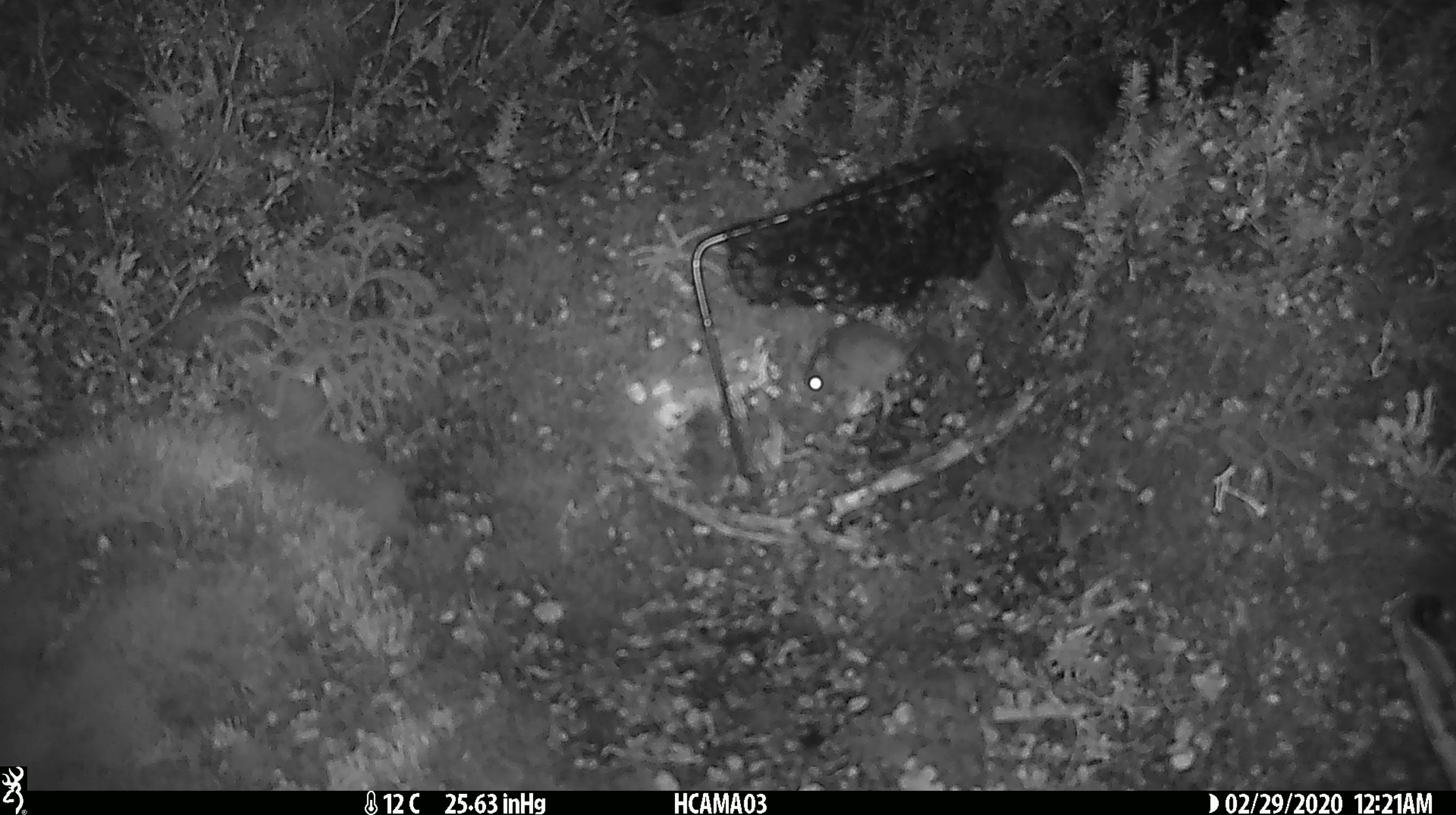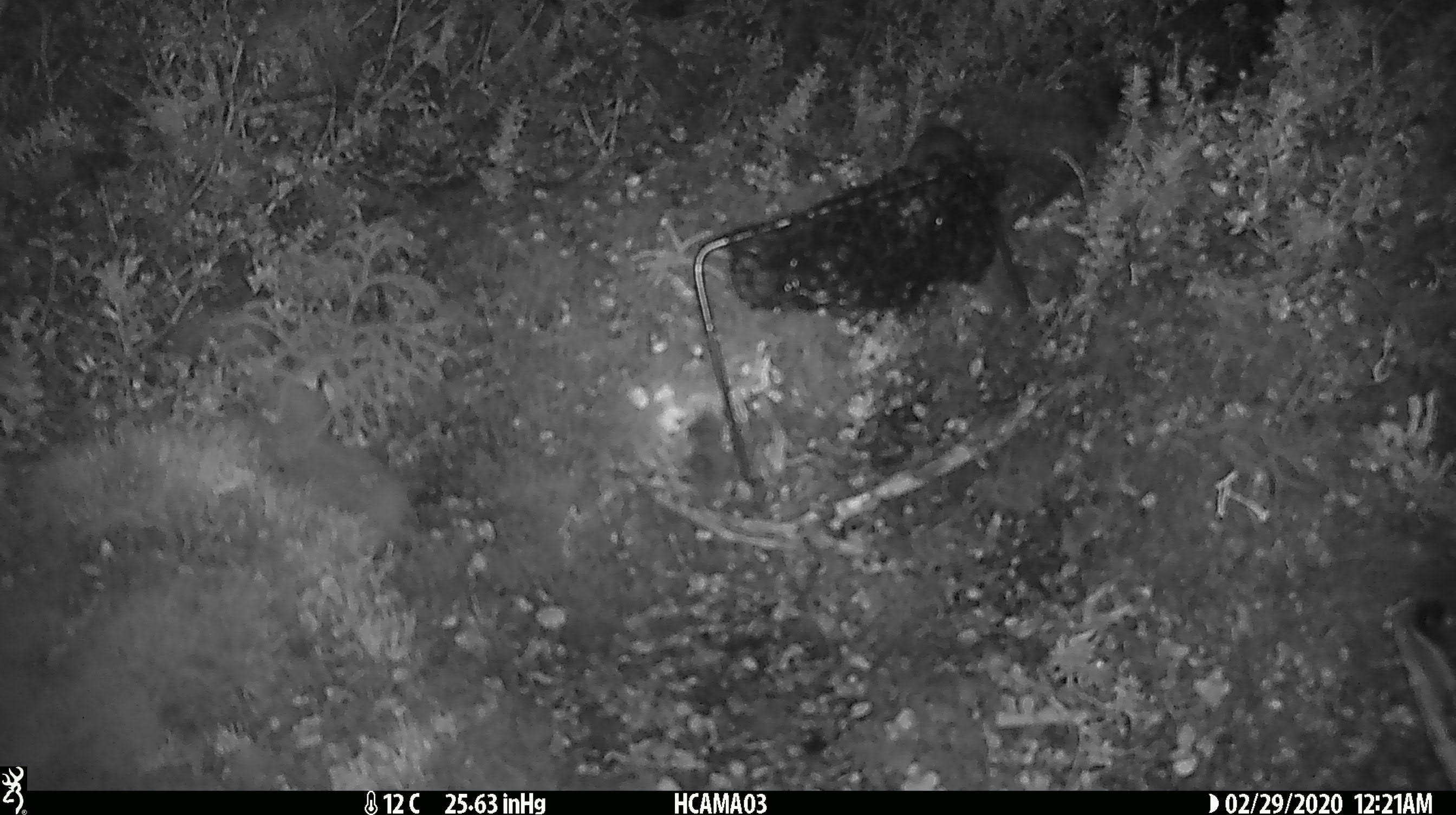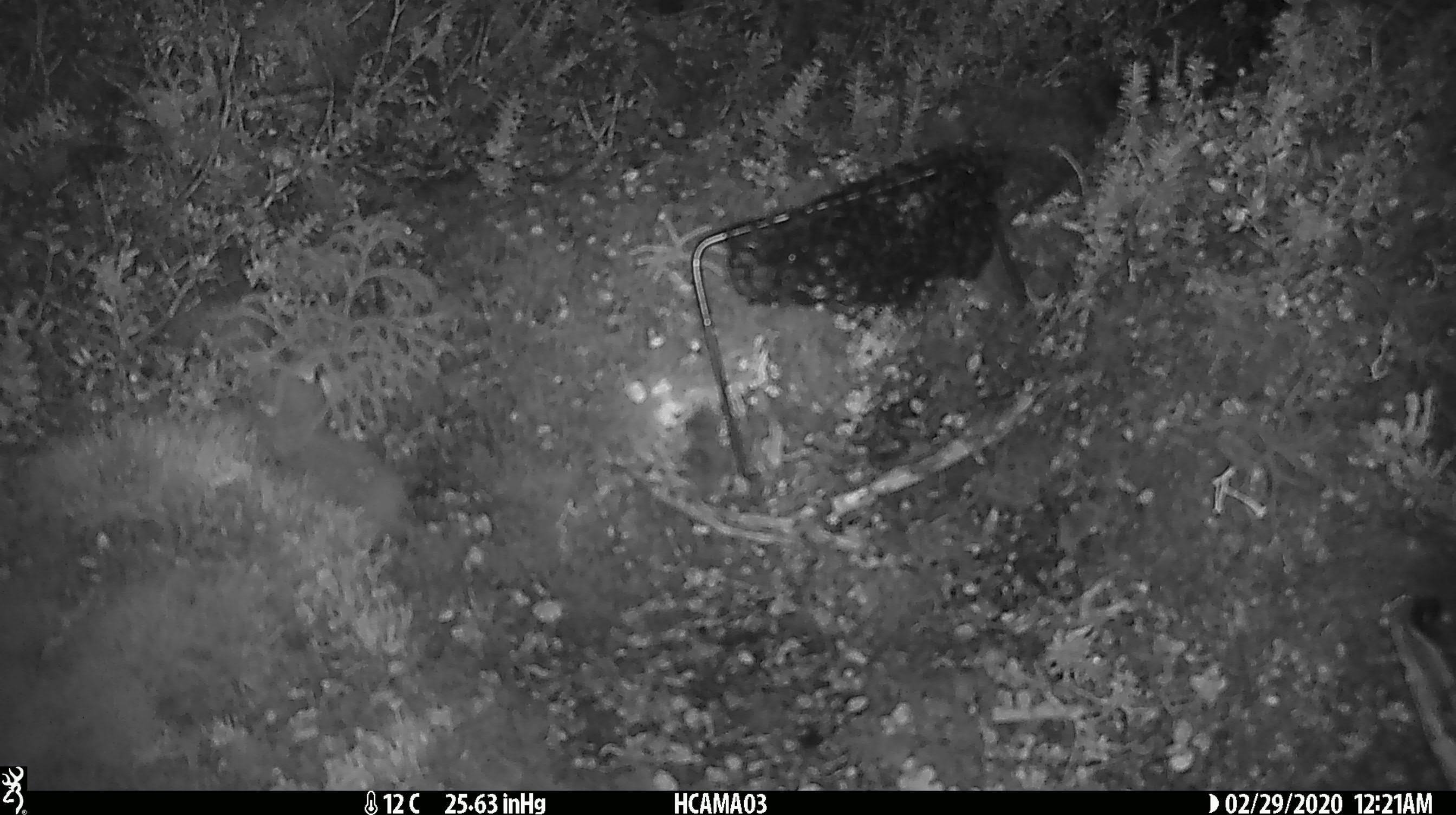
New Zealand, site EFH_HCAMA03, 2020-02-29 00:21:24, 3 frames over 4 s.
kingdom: Animalia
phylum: Chordata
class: Mammalia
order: Rodentia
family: Muridae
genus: Mus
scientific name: Mus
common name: mouse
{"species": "mouse (Mus)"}